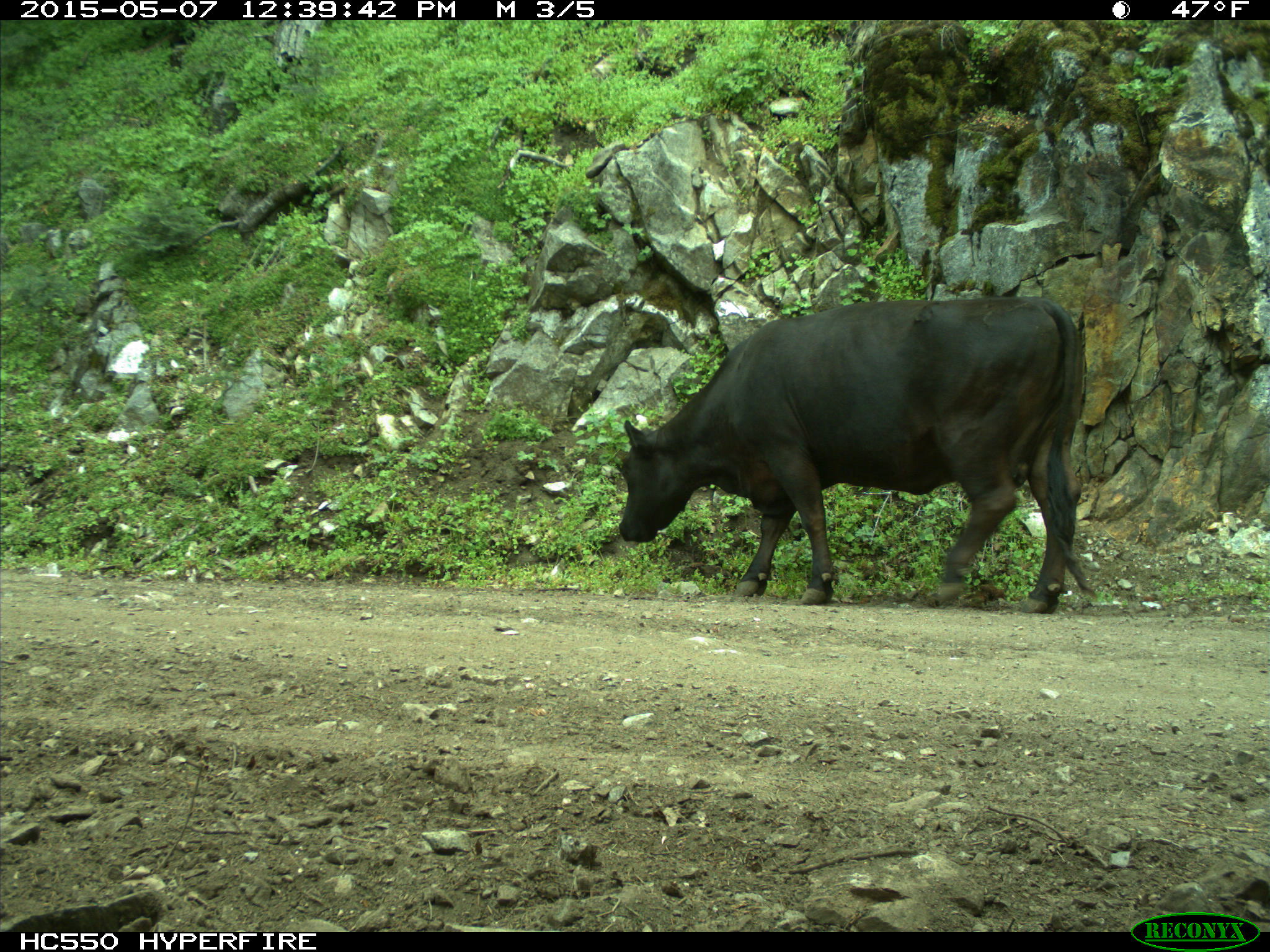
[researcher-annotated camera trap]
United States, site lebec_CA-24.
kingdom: Animalia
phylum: Chordata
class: Mammalia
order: Artiodactyla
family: Bovidae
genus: Bos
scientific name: Bos taurus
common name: domestic cow